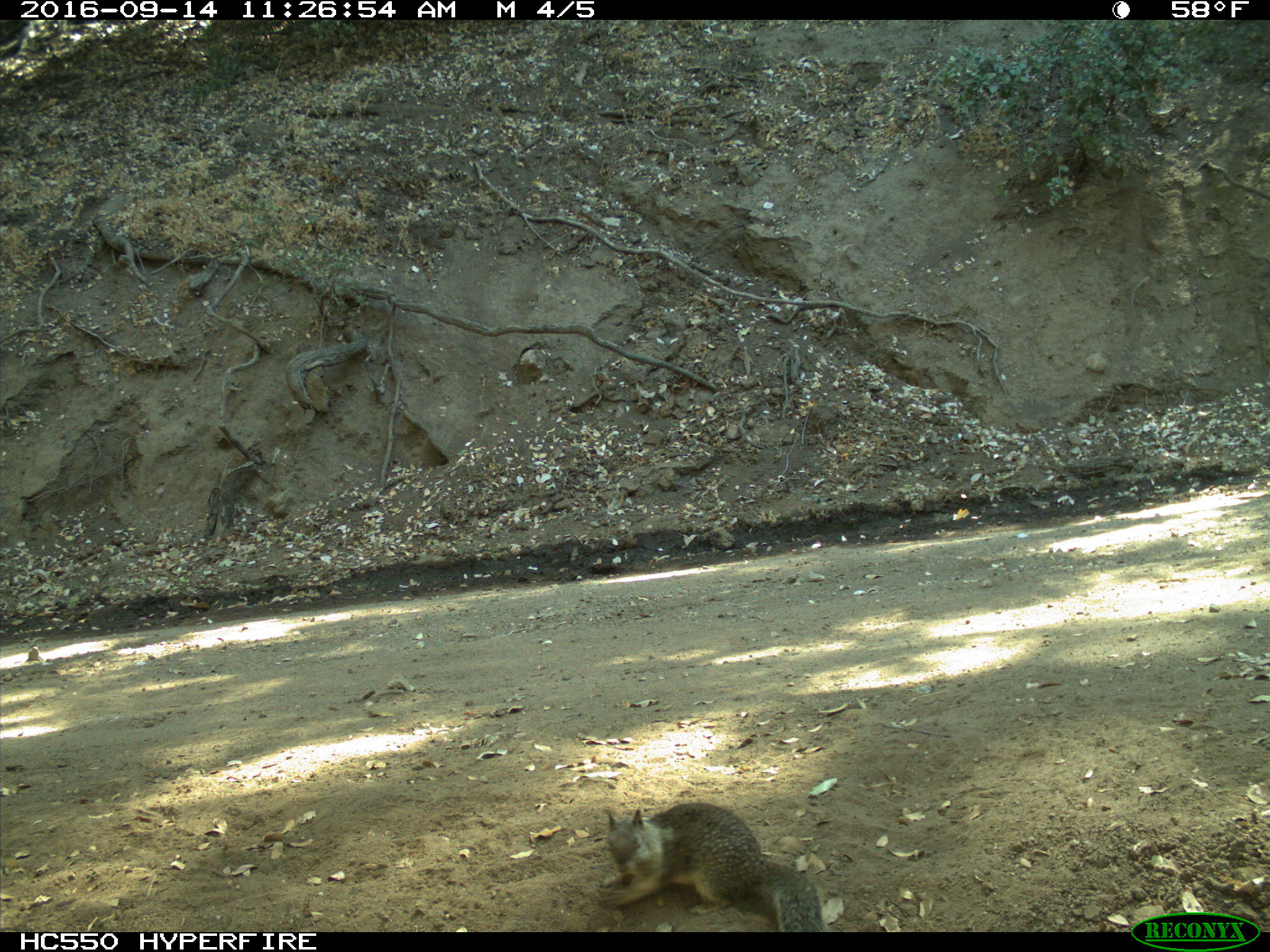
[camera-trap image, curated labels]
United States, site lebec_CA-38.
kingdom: Animalia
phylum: Chordata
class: Mammalia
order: Rodentia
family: Sciuridae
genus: Otospermophilus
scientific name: Otospermophilus beecheyi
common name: california ground squirrel